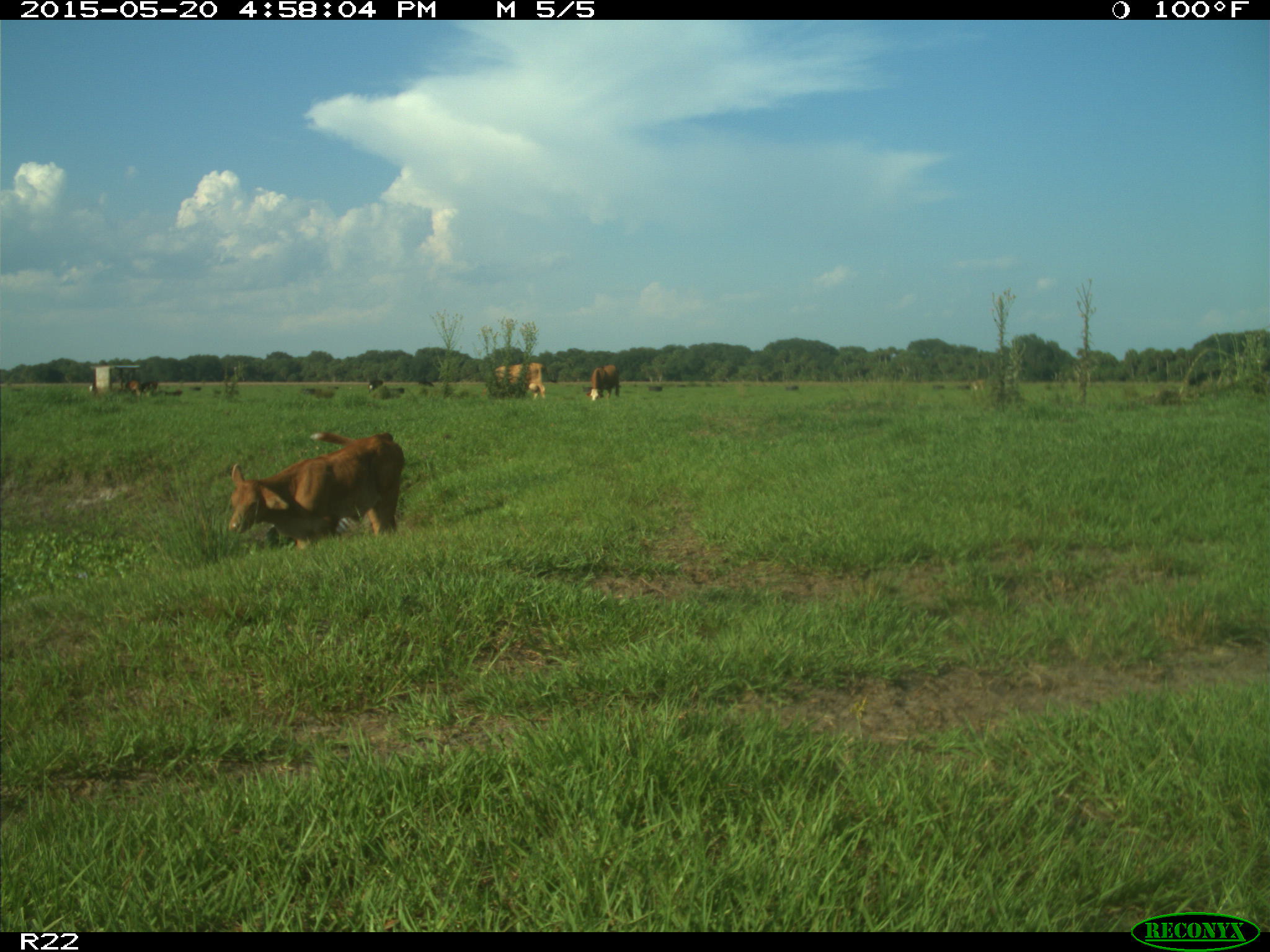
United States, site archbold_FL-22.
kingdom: Animalia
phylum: Chordata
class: Mammalia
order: Artiodactyla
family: Bovidae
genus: Bos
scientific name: Bos taurus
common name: domestic cow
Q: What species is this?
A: Bos taurus (domestic cow).